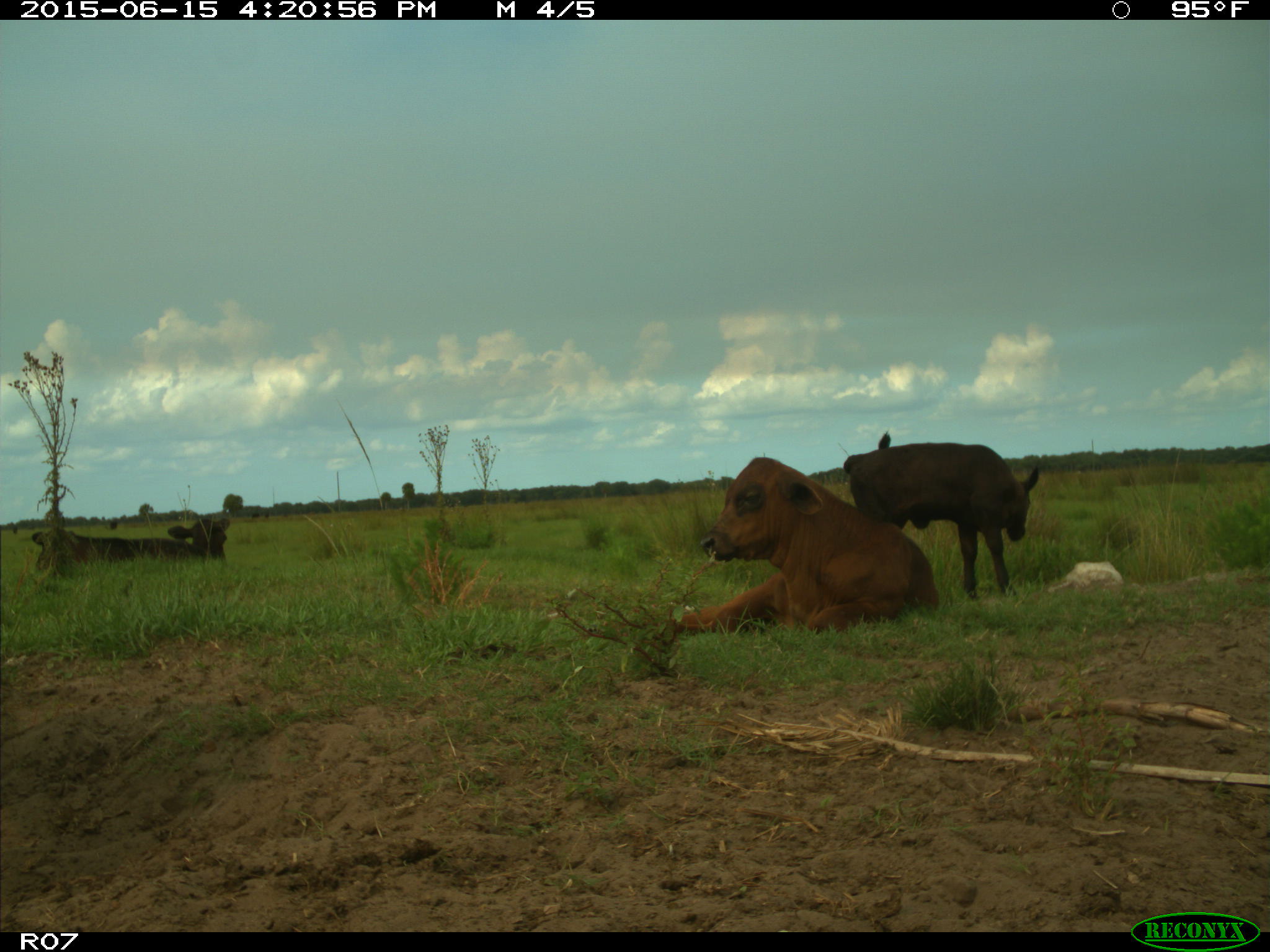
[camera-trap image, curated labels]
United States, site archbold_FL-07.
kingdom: Animalia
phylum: Chordata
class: Mammalia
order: Artiodactyla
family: Bovidae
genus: Bos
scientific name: Bos taurus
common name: domestic cow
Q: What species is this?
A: Bos taurus (domestic cow).